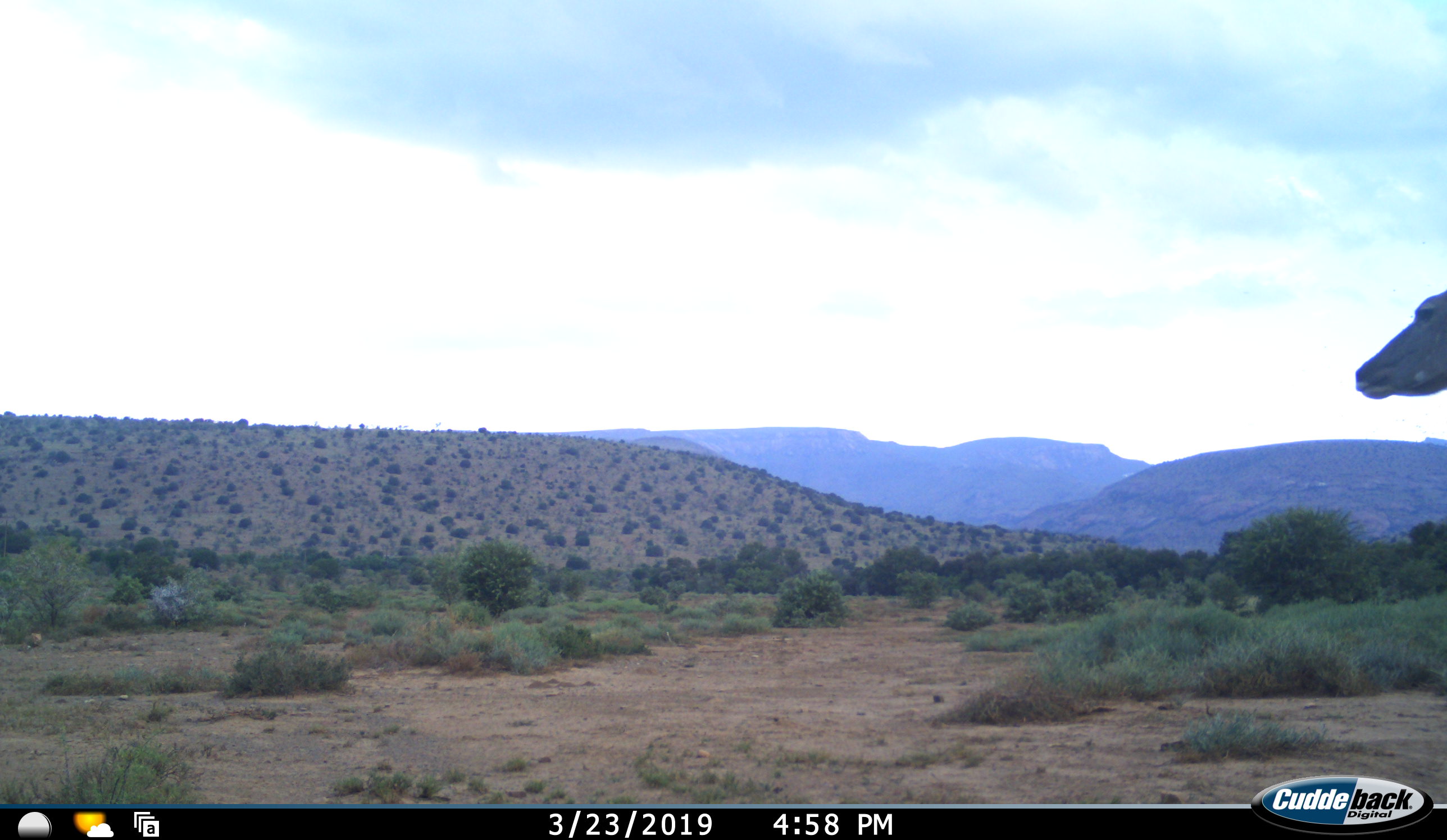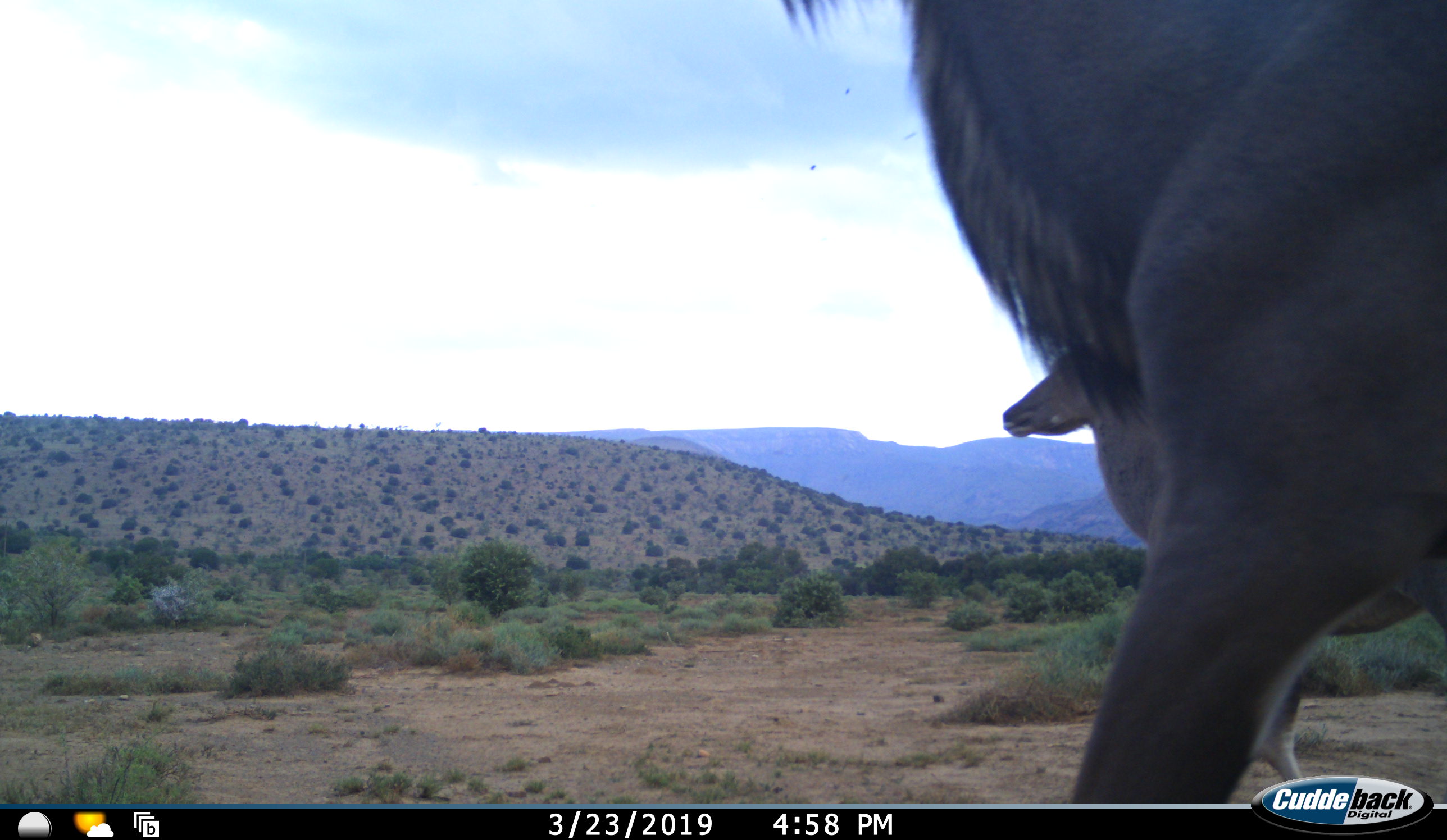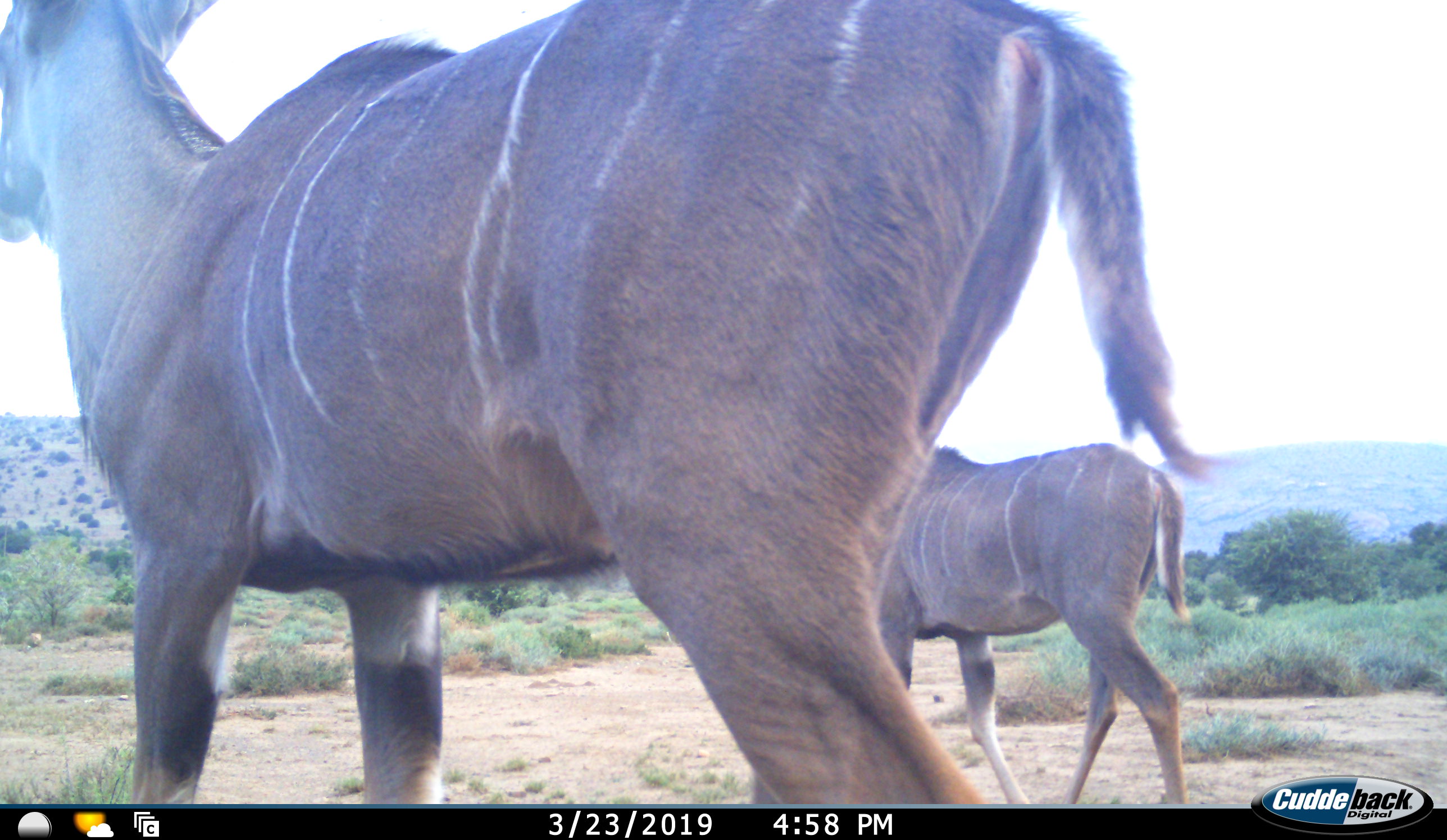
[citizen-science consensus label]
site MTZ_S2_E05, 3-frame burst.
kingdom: Animalia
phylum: Chordata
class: Mammalia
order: Artiodactyla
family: Bovidae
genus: Tragelaphus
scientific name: Tragelaphus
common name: kudu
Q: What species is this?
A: Kudu (Tragelaphus).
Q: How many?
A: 2.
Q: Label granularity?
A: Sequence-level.